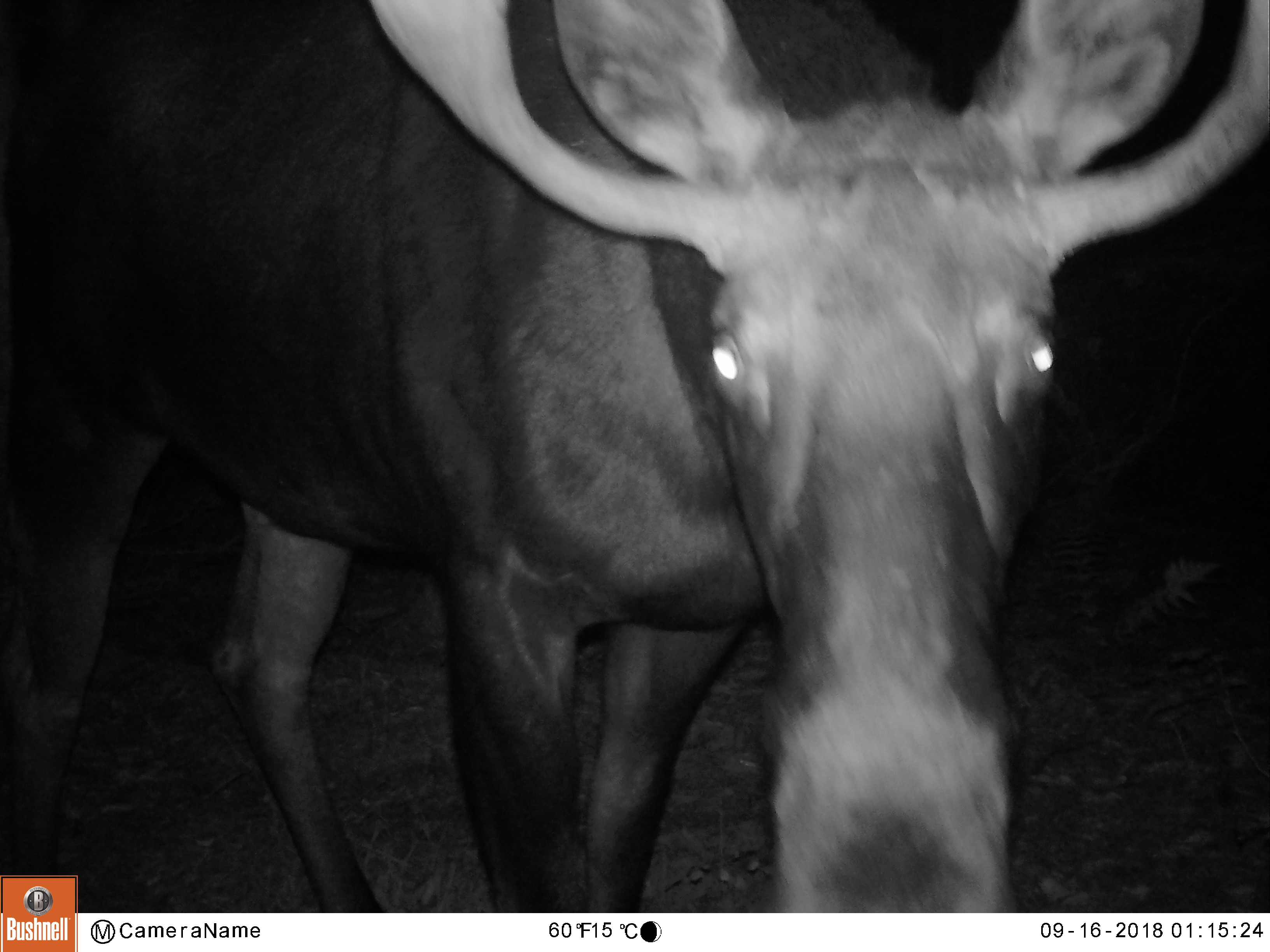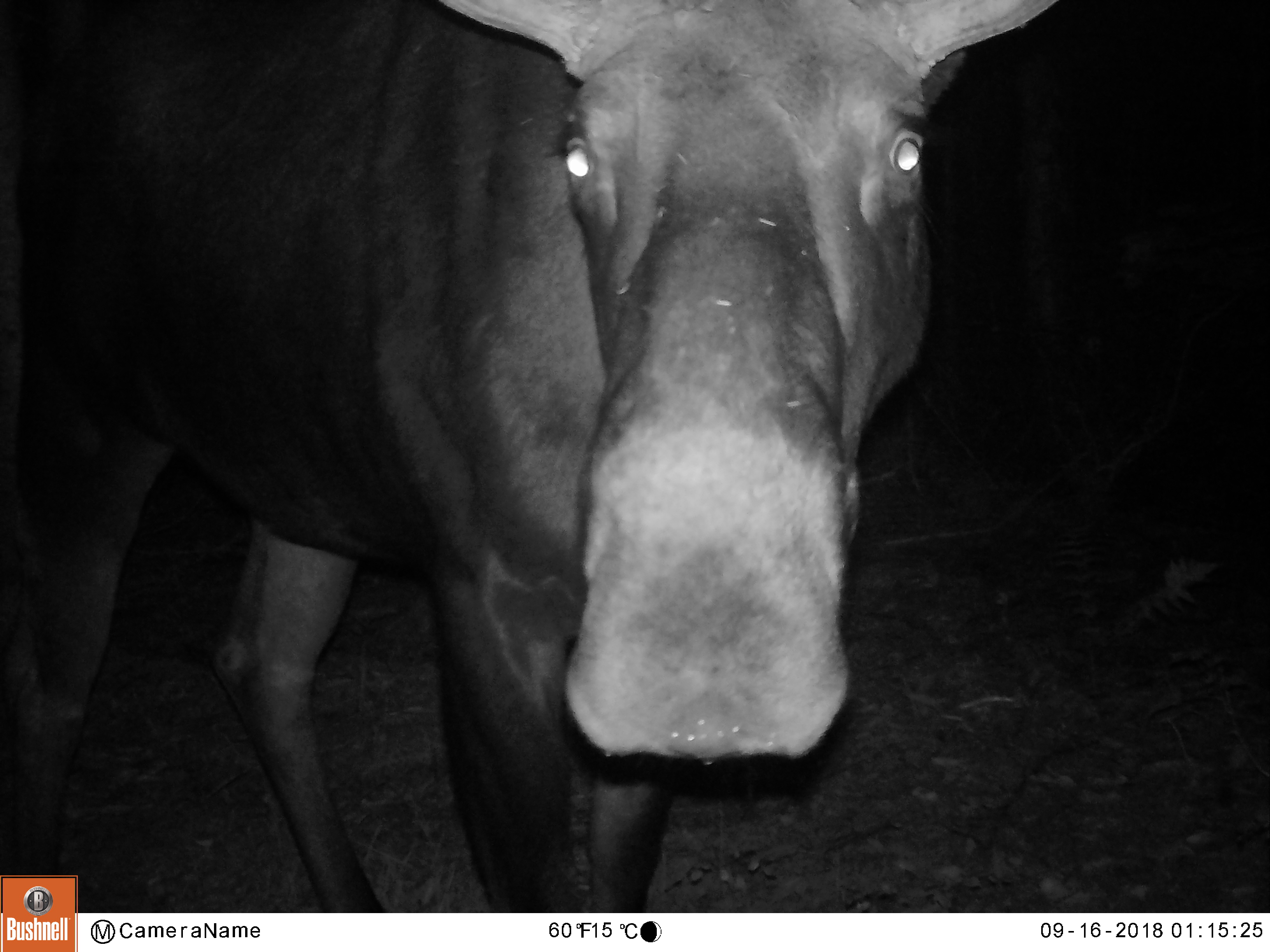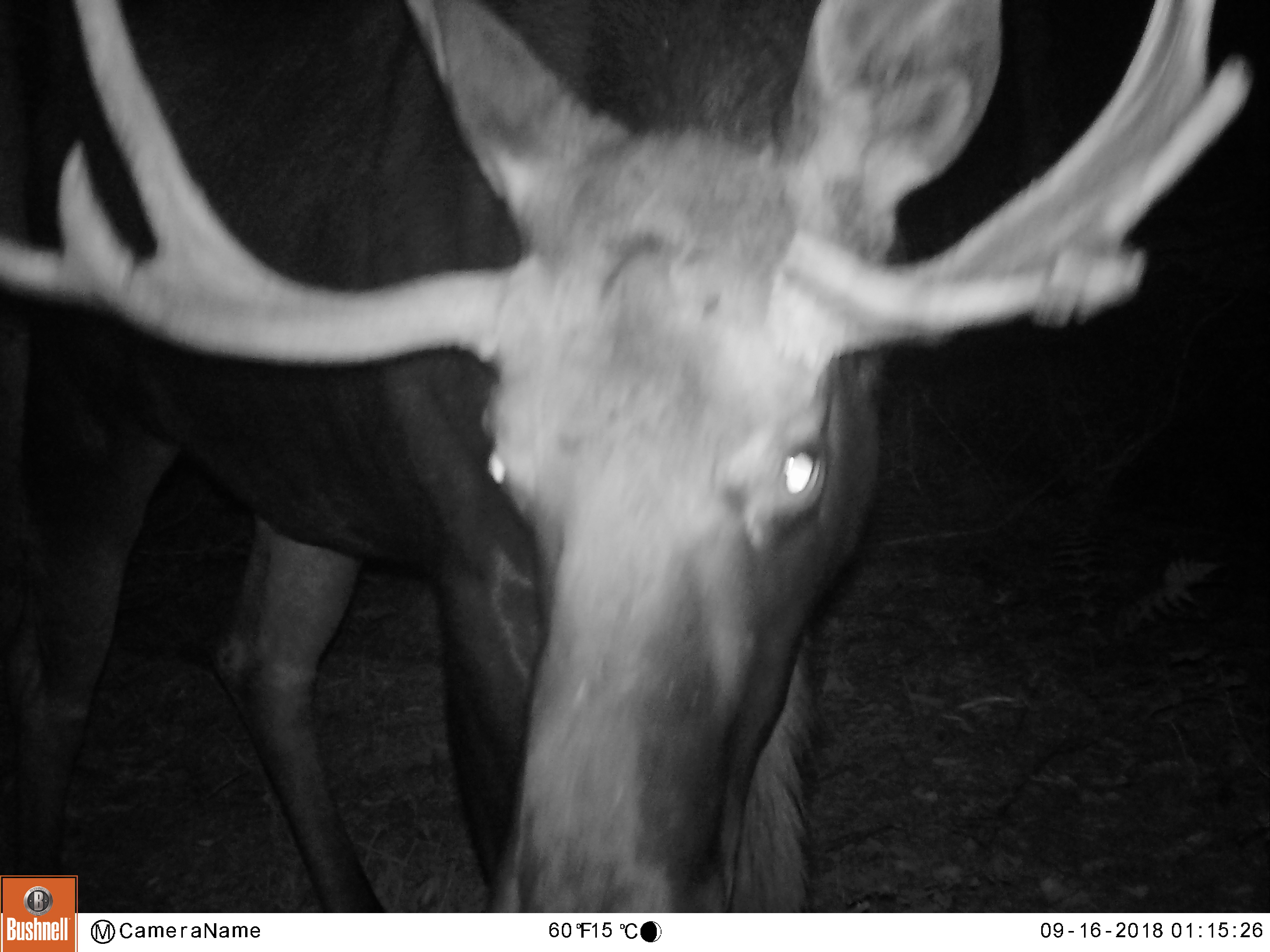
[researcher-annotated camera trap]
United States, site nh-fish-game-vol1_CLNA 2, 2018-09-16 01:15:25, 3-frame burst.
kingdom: Animalia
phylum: Chordata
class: Mammalia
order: Artiodactyla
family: Cervidae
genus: Alces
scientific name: Alces alces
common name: moose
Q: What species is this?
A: Moose (Alces alces).